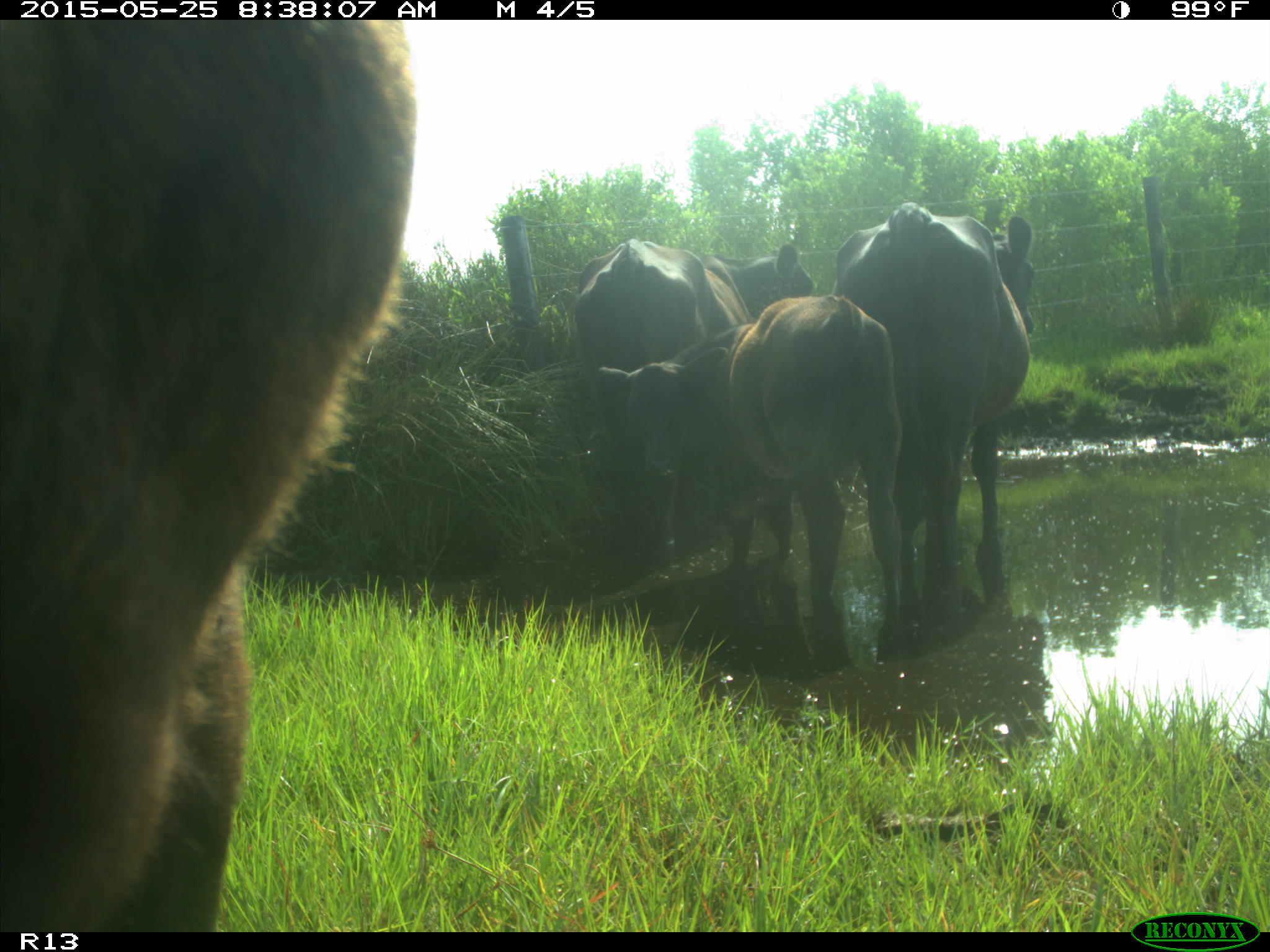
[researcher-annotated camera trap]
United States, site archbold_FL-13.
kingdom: Animalia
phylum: Chordata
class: Mammalia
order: Artiodactyla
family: Bovidae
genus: Bos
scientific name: Bos taurus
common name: domestic cow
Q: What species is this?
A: Bos taurus (domestic cow).